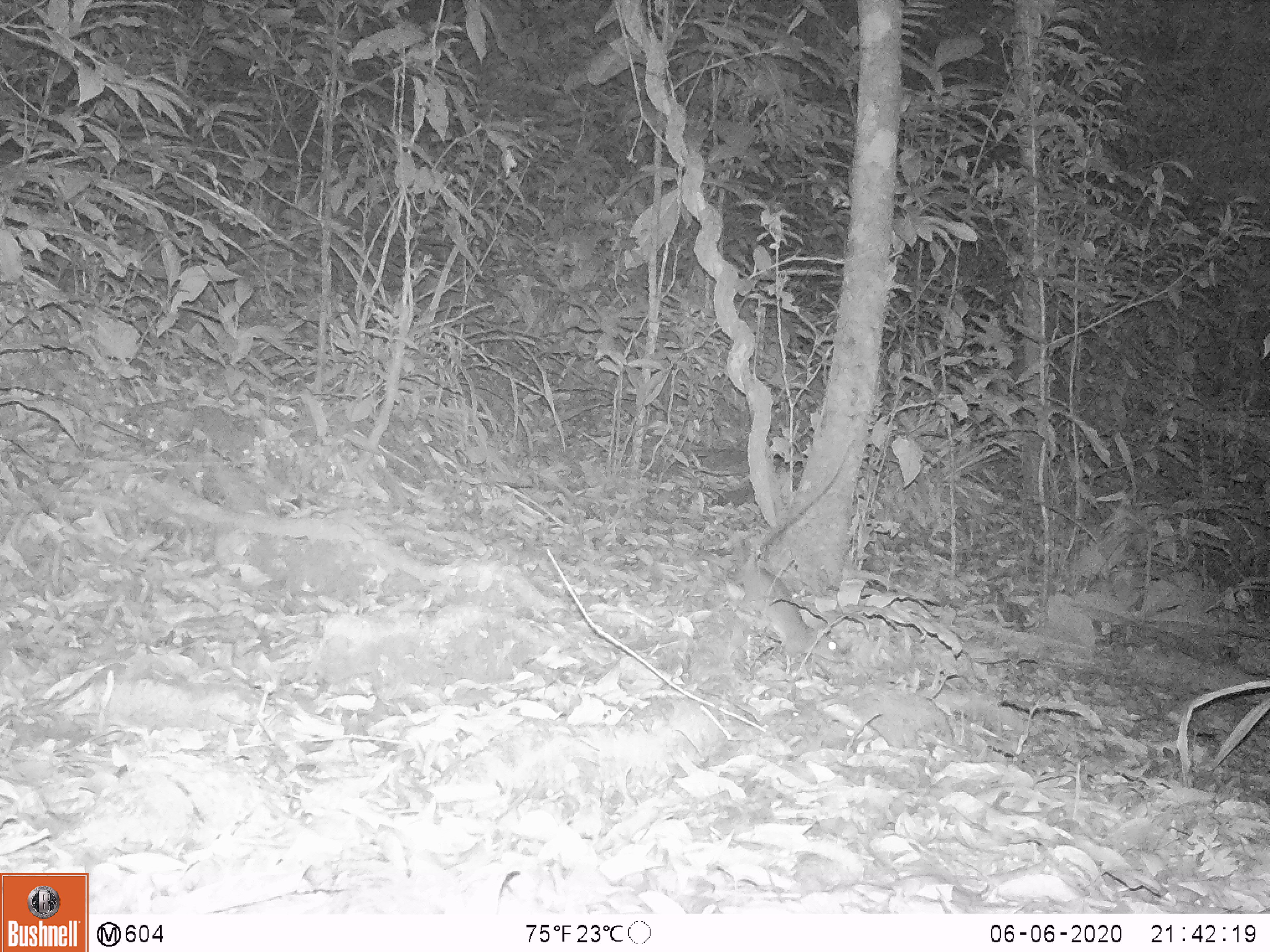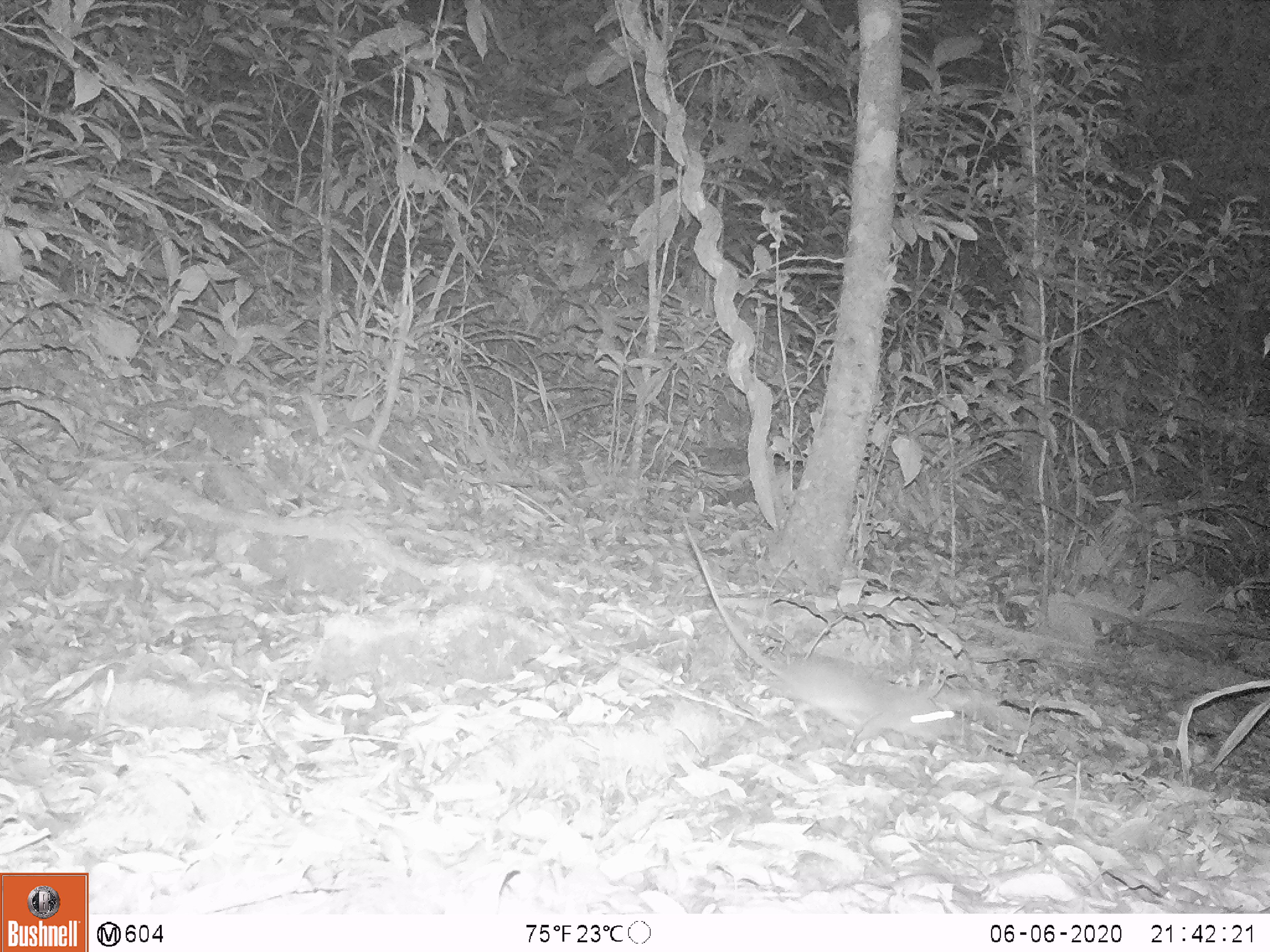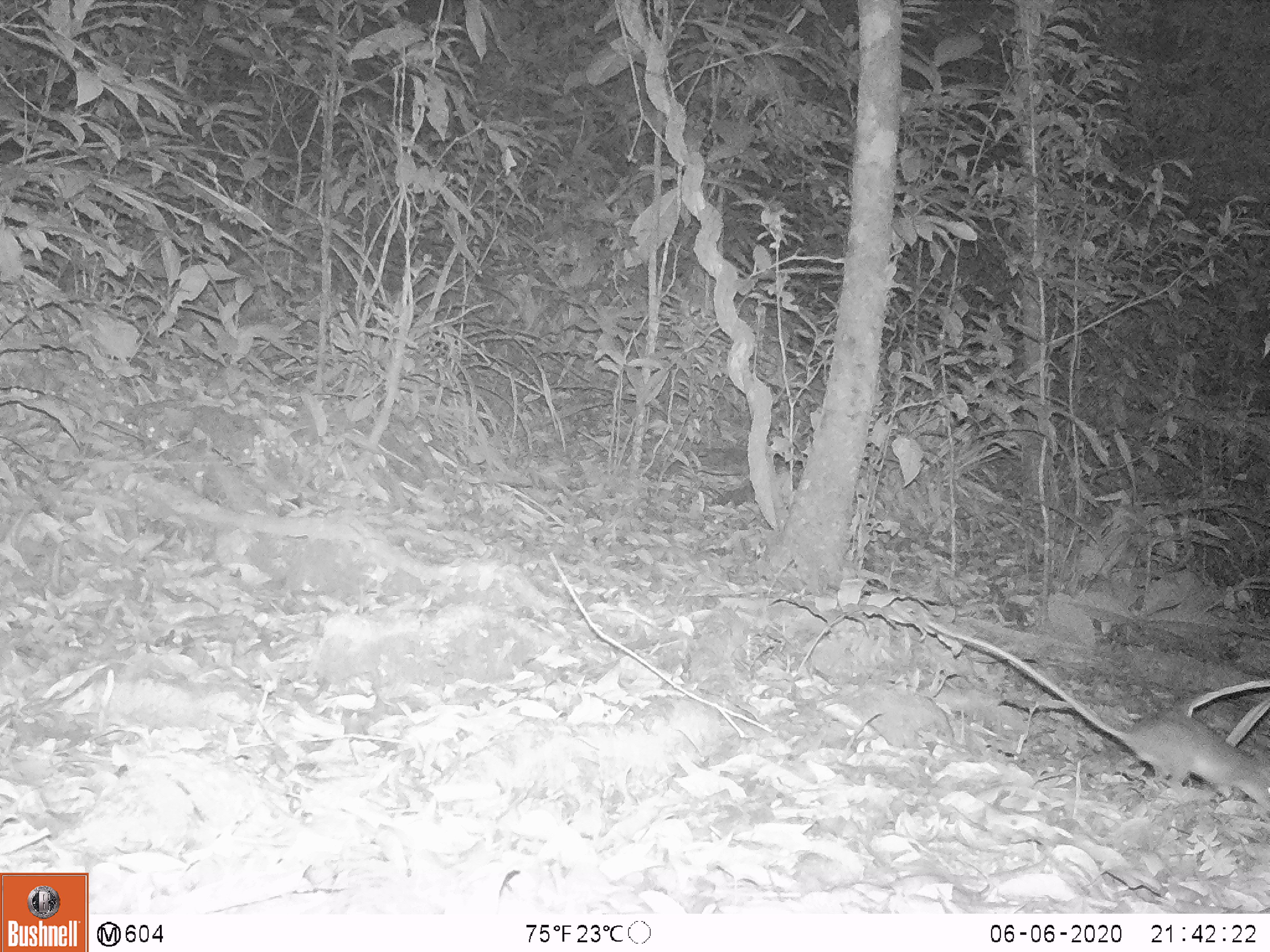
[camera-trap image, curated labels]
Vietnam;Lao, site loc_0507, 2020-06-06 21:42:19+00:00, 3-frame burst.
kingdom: Animalia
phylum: Chordata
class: Mammalia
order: Rodentia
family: Muridae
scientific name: Muridae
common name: old-world mice and rats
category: unidentified murid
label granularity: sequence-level